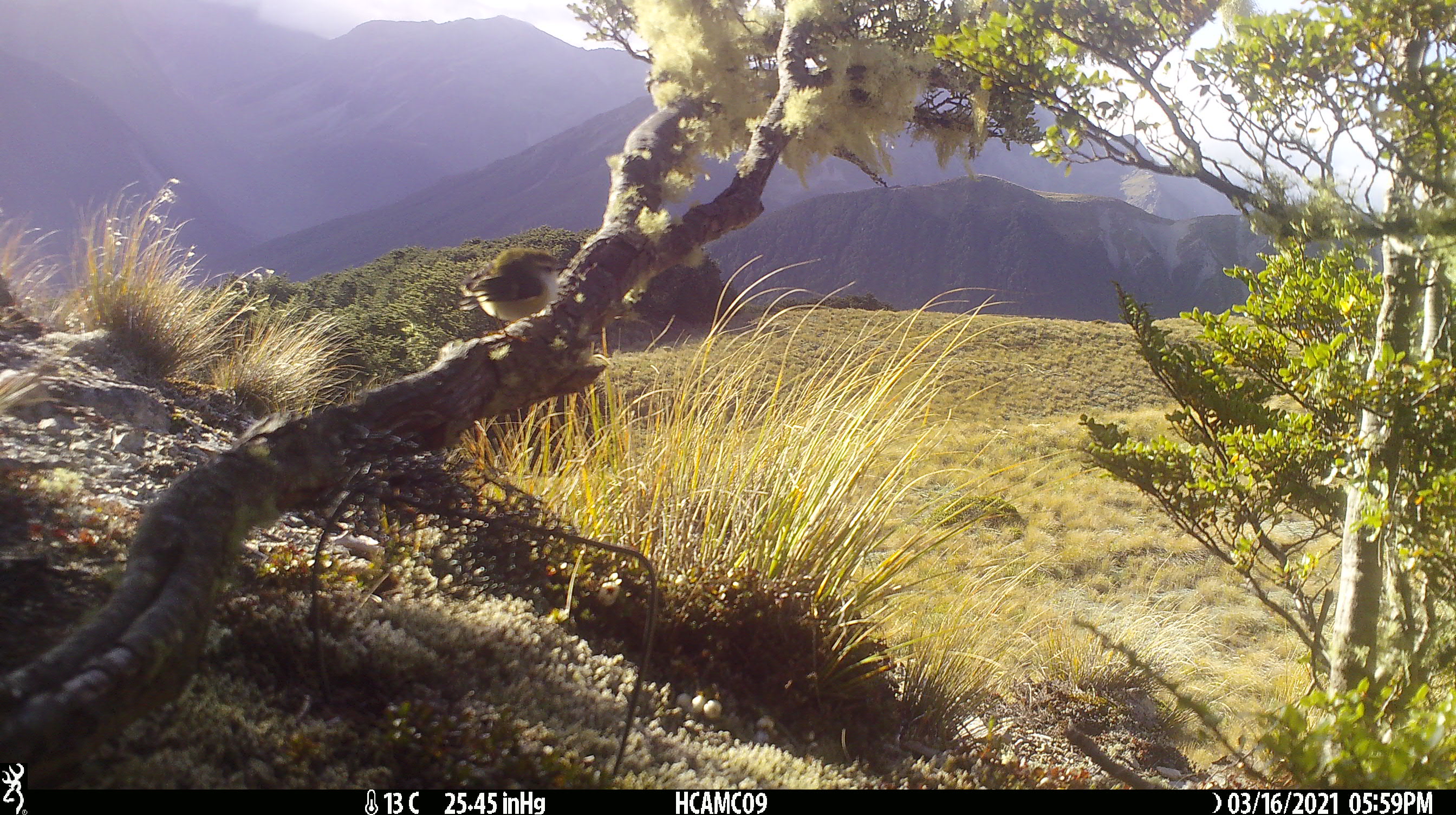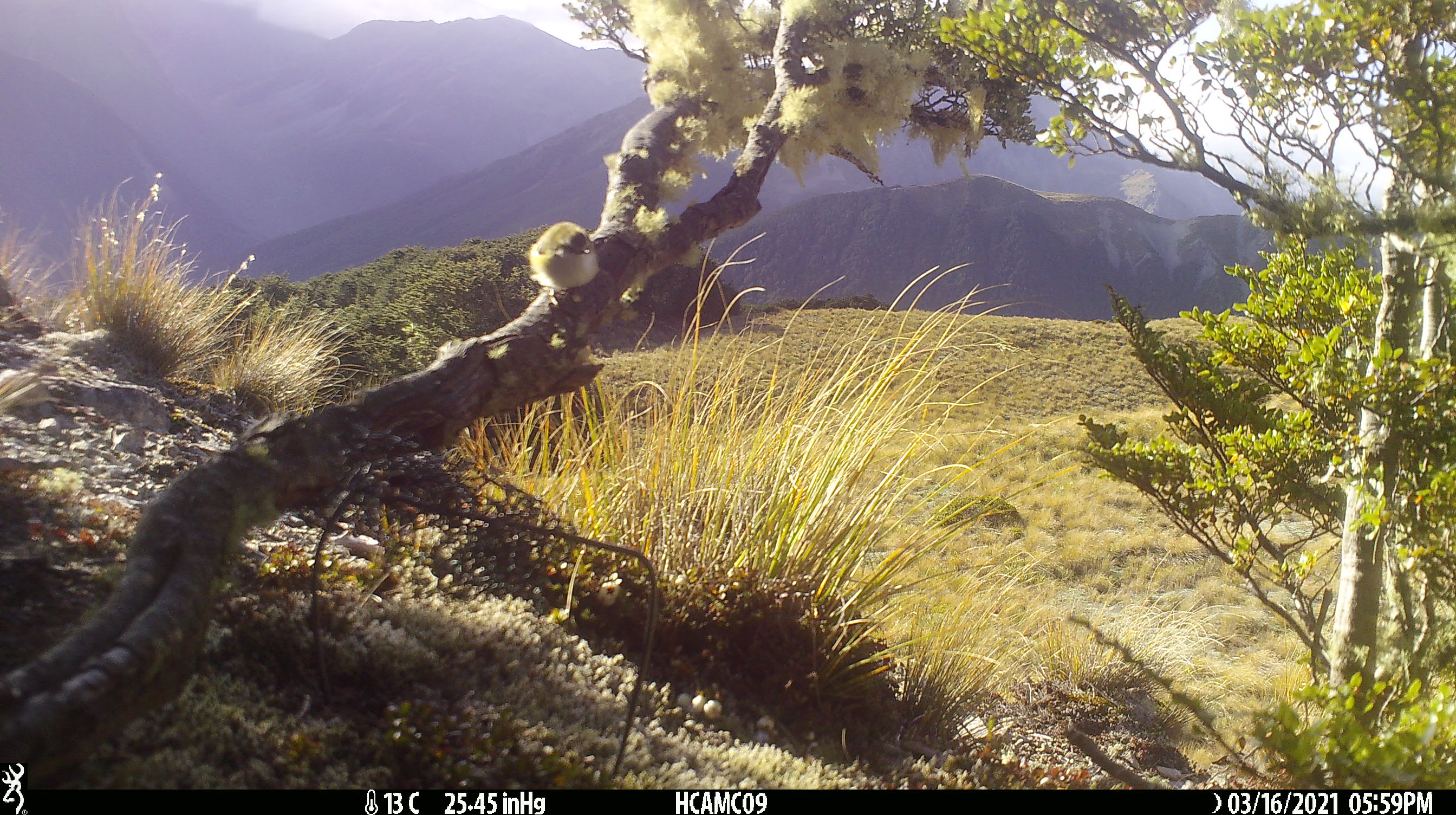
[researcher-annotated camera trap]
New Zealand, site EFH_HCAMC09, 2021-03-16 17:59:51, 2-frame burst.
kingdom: Animalia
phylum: Chordata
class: Aves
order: Passeriformes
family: Acanthisittidae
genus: Acanthisitta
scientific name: Acanthisitta chloris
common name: rifleman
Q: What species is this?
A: Rifleman (Acanthisitta chloris).